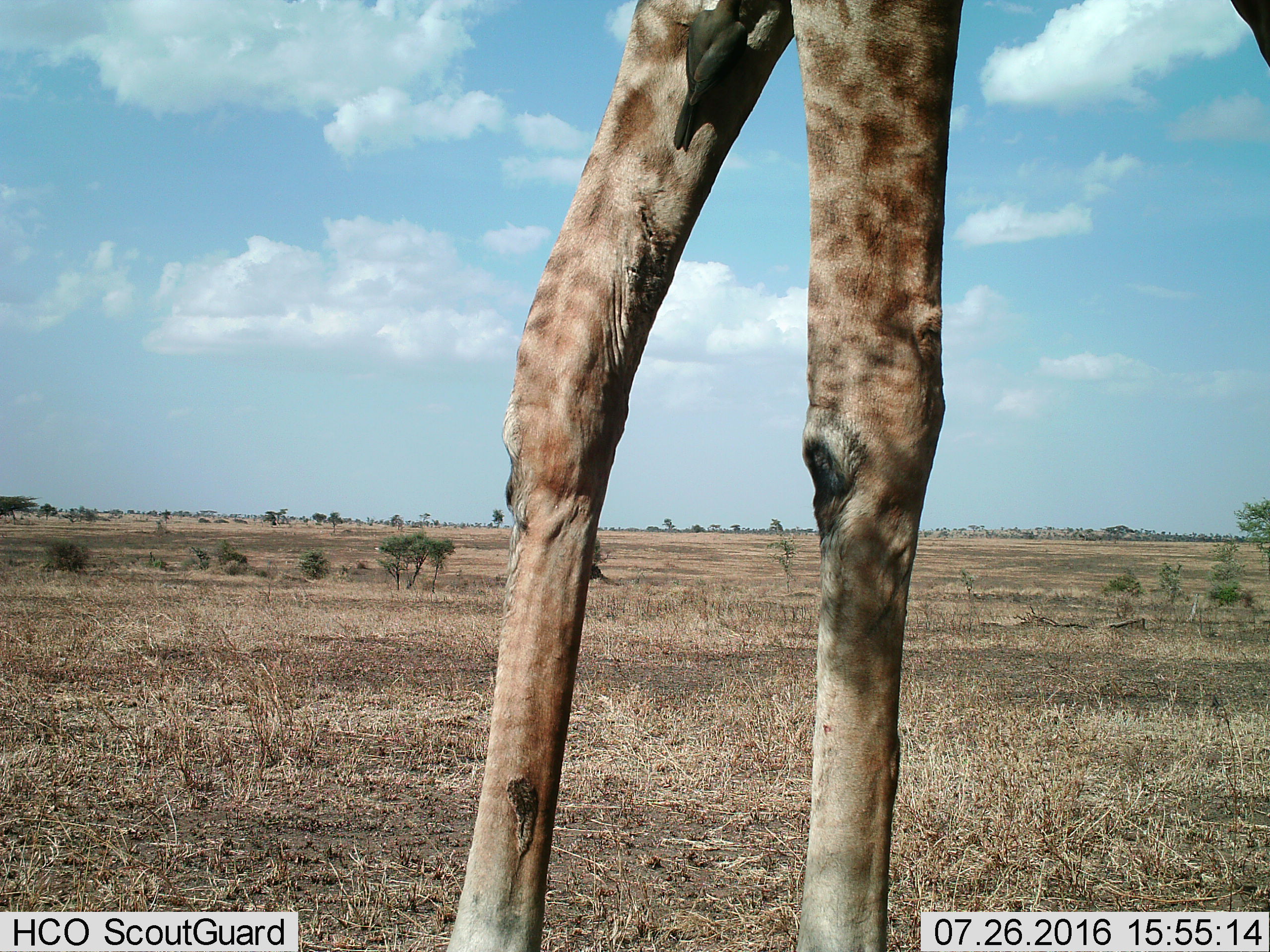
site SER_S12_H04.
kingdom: Animalia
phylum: Chordata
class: Mammalia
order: Artiodactyla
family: Giraffidae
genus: Giraffa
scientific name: Giraffa camelopardalis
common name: giraffe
Giraffe (Giraffa camelopardalis), count 1. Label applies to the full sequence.